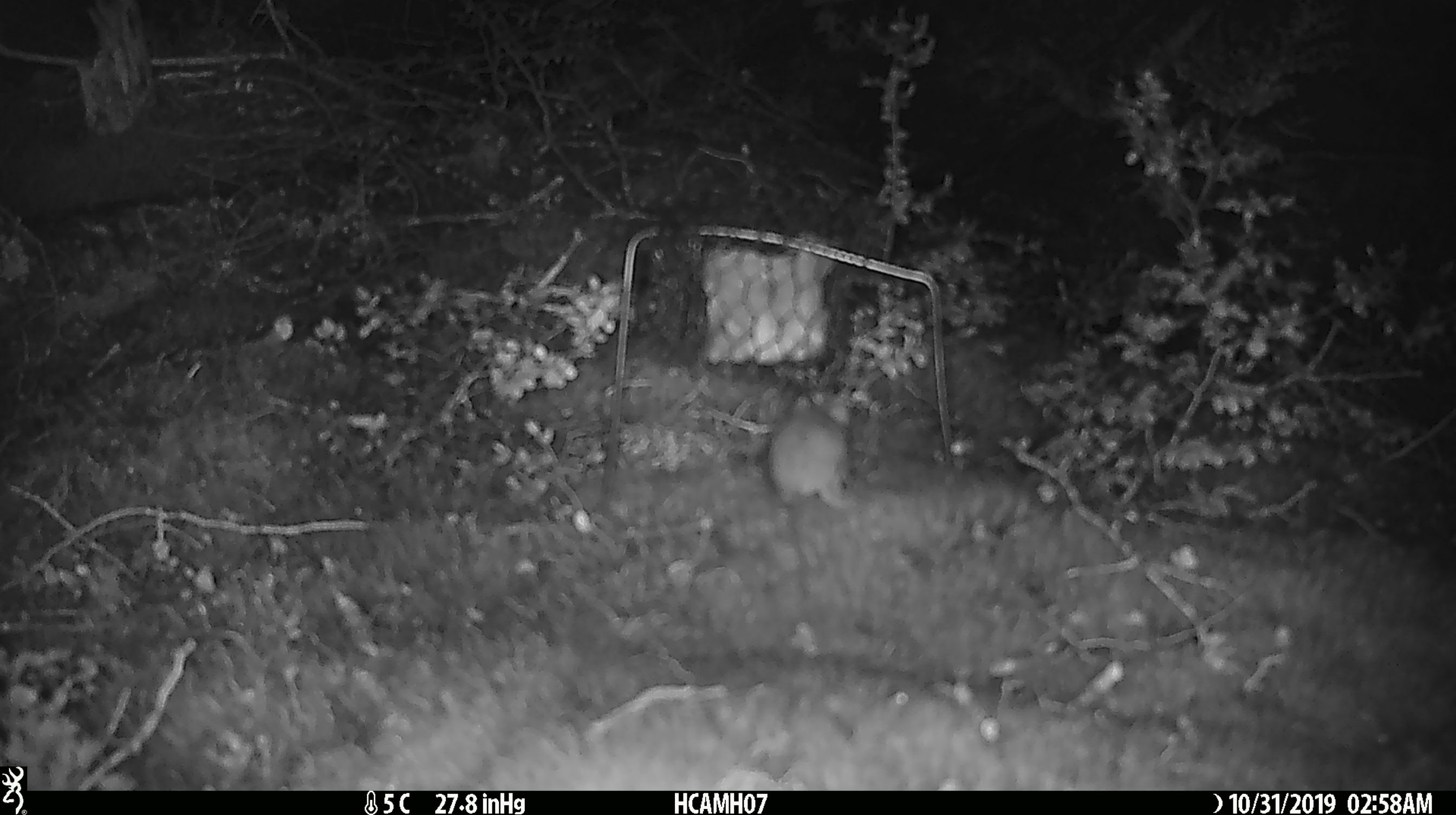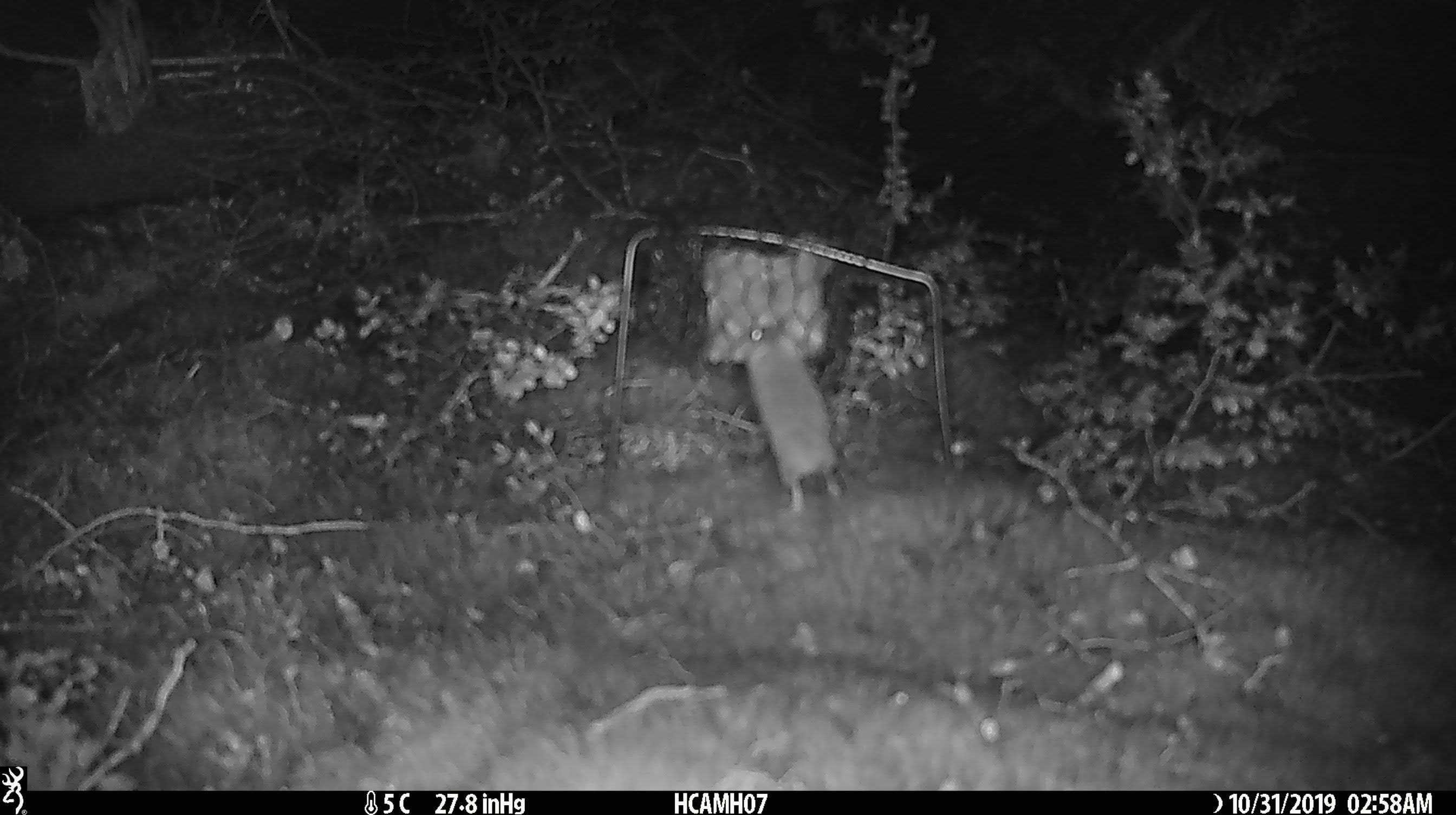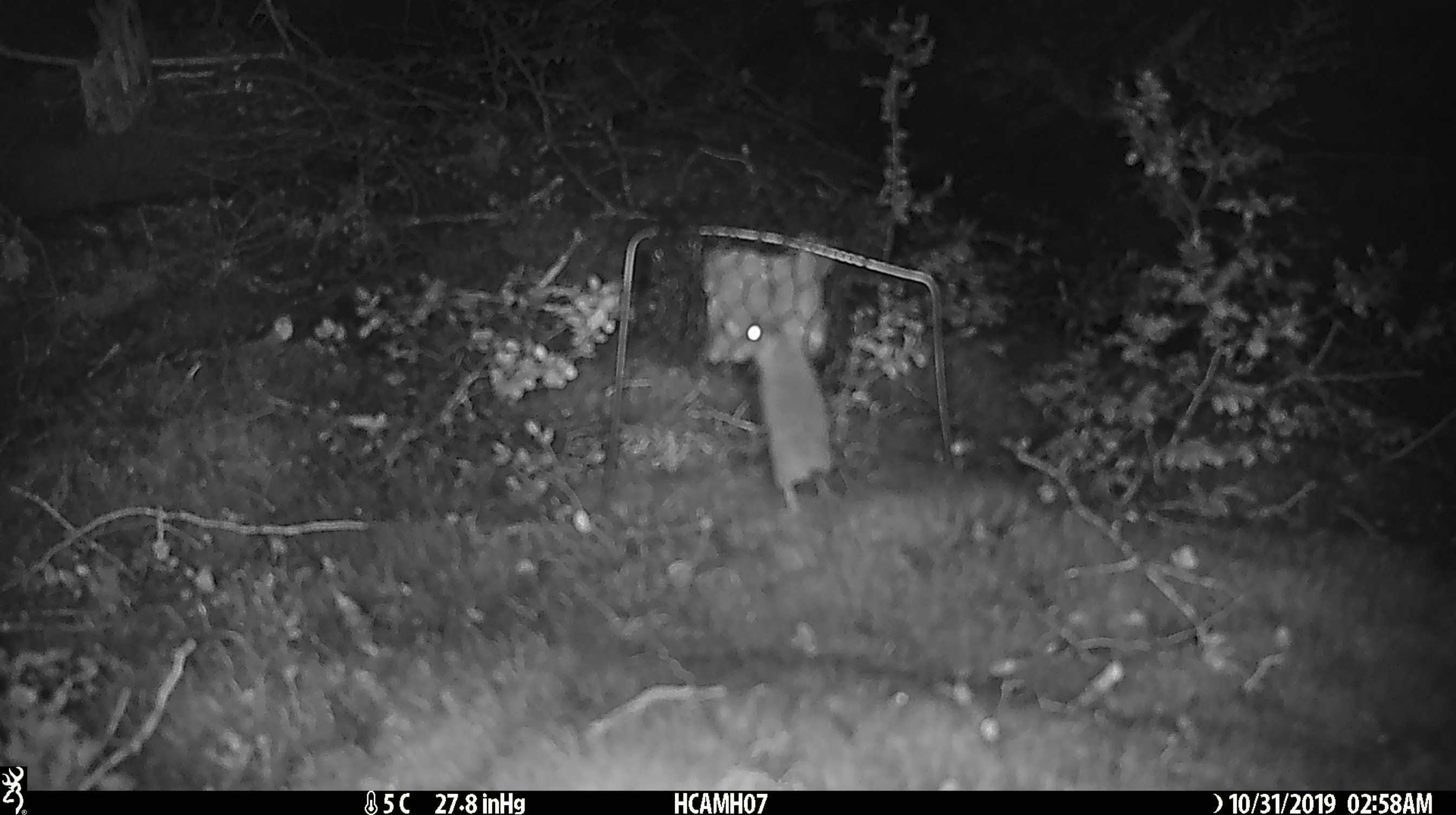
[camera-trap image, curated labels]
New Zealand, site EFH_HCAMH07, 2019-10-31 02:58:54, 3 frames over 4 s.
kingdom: Animalia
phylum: Chordata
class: Mammalia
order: Rodentia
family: Muridae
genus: Mus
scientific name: Mus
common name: mouse